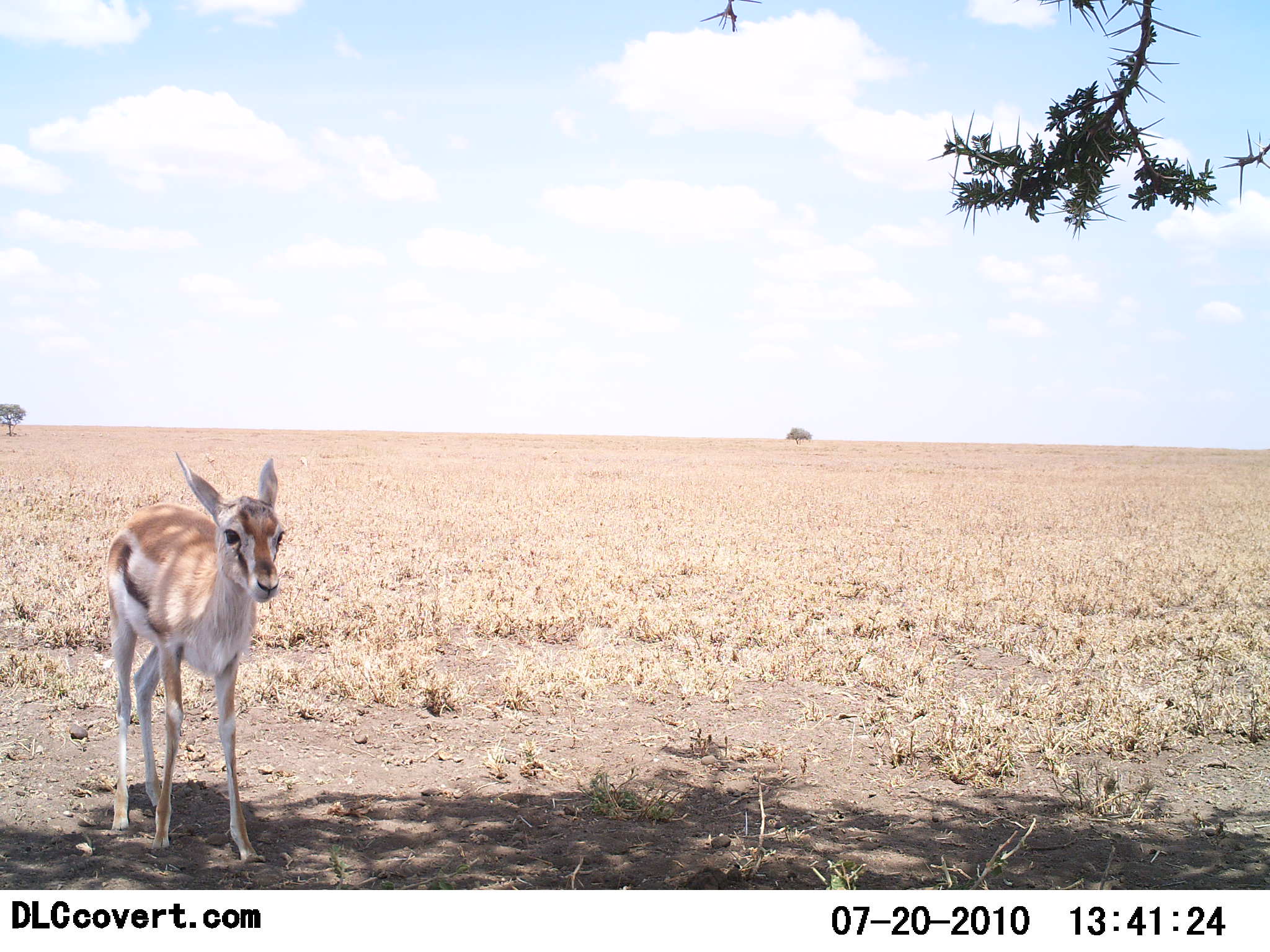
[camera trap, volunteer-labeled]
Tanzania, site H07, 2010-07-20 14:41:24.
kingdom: Animalia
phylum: Chordata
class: Mammalia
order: Artiodactyla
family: Bovidae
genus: Eudorcas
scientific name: Eudorcas thomsonii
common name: thomson's gazelle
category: gazellethomsons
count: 1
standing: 100%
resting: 0%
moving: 0%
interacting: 0%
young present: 50%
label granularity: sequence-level